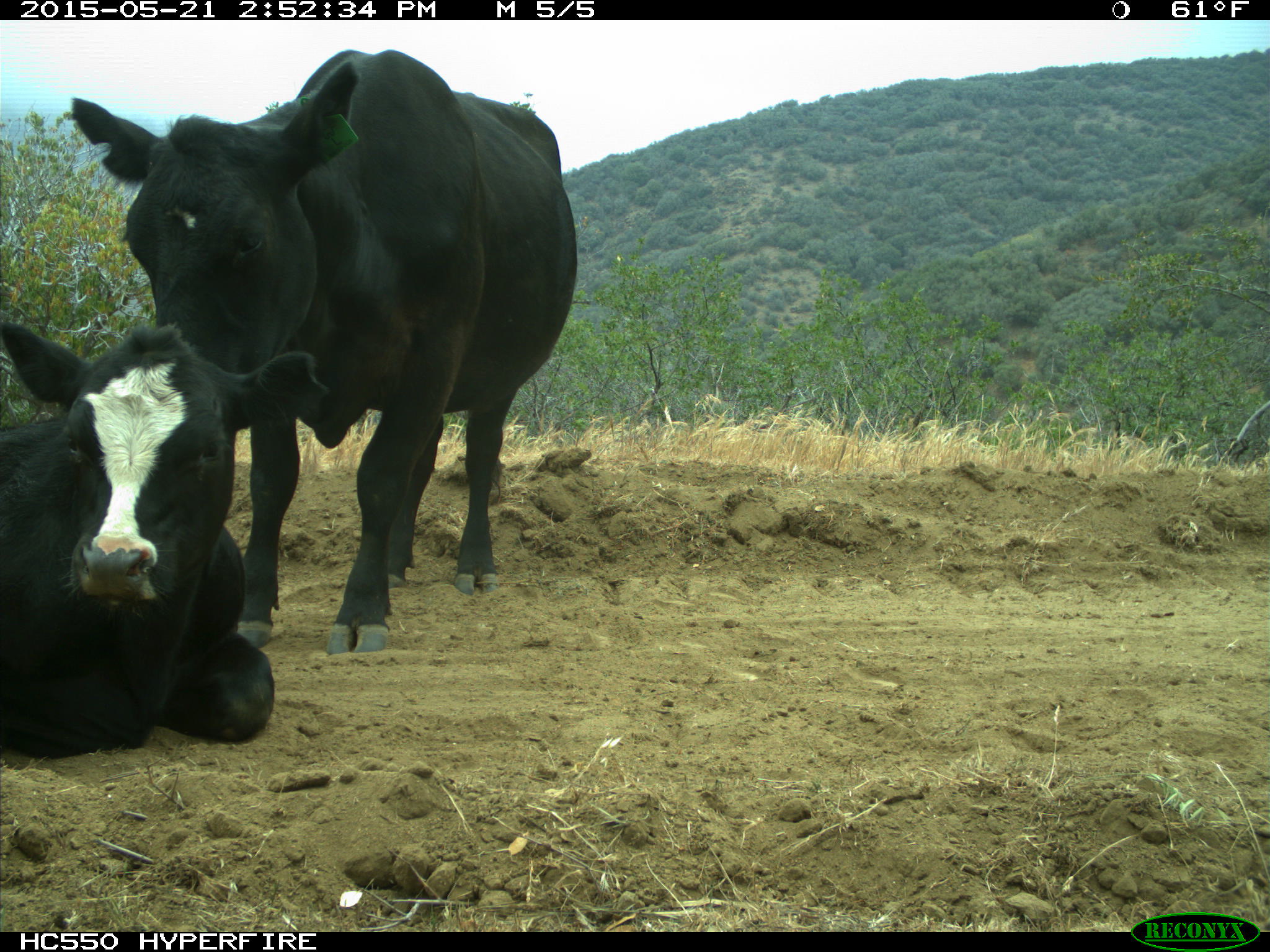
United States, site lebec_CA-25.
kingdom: Animalia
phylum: Chordata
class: Mammalia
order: Artiodactyla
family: Bovidae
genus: Bos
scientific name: Bos taurus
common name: domestic cow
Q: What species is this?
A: Bos taurus (domestic cow).